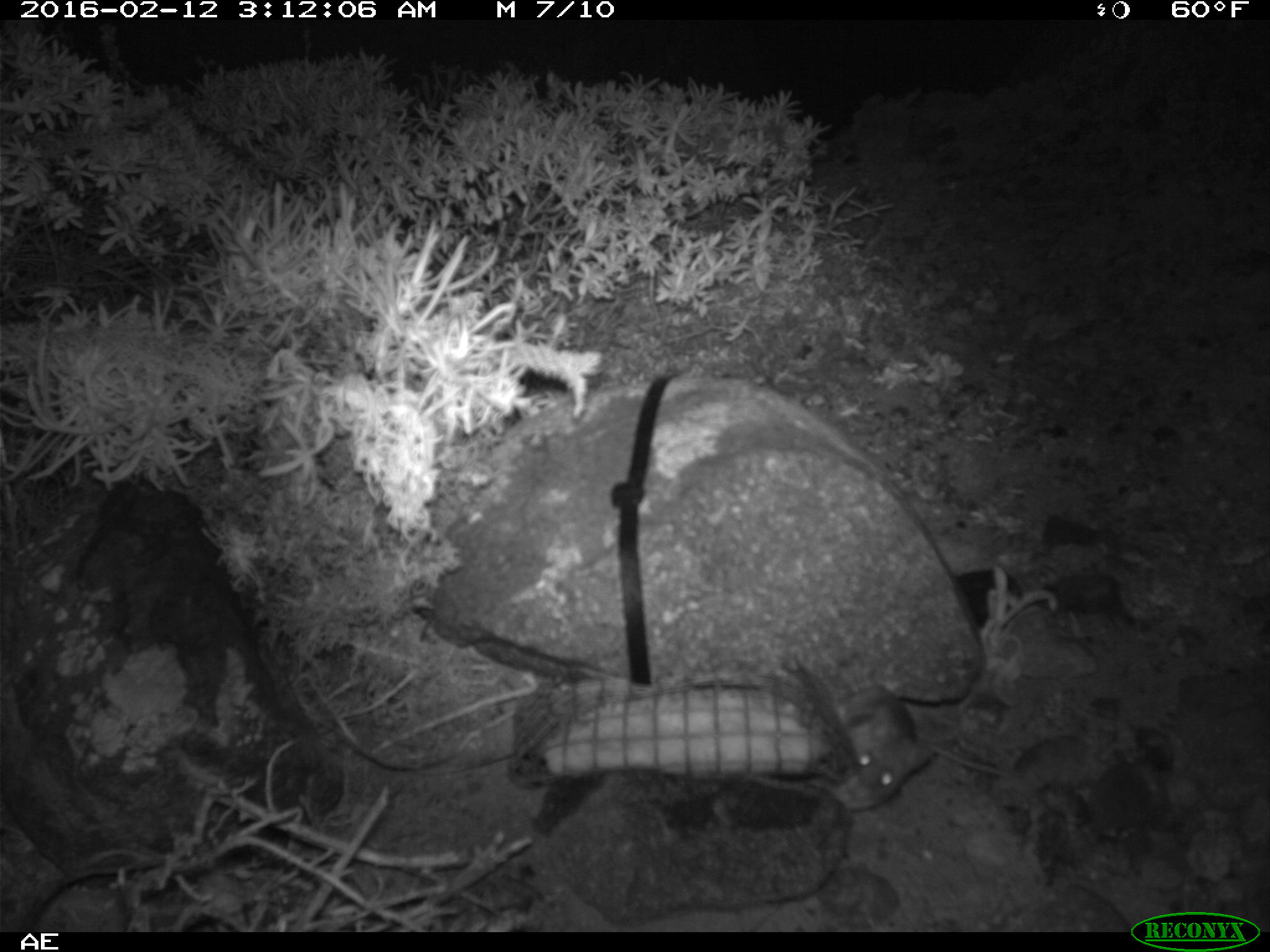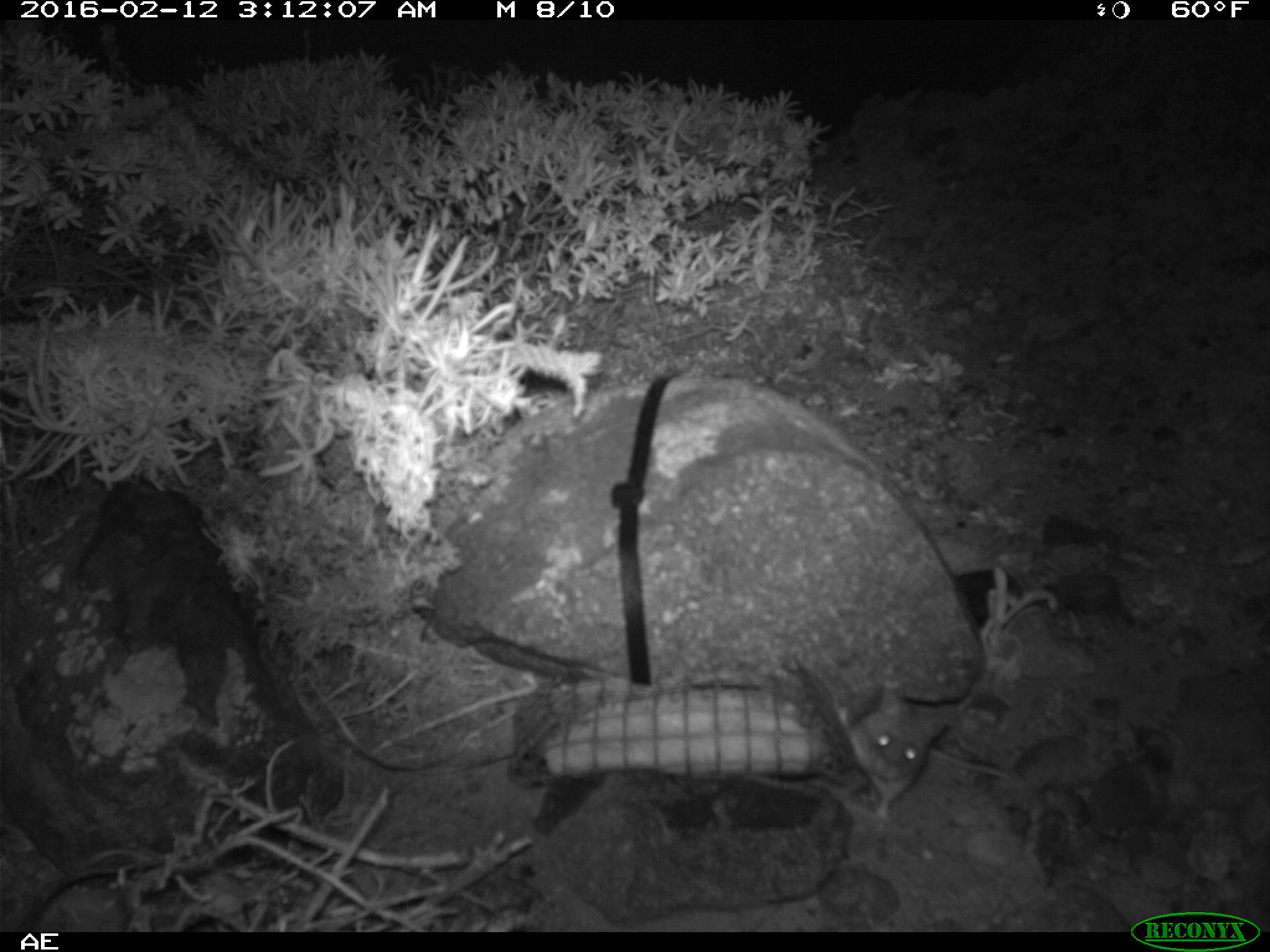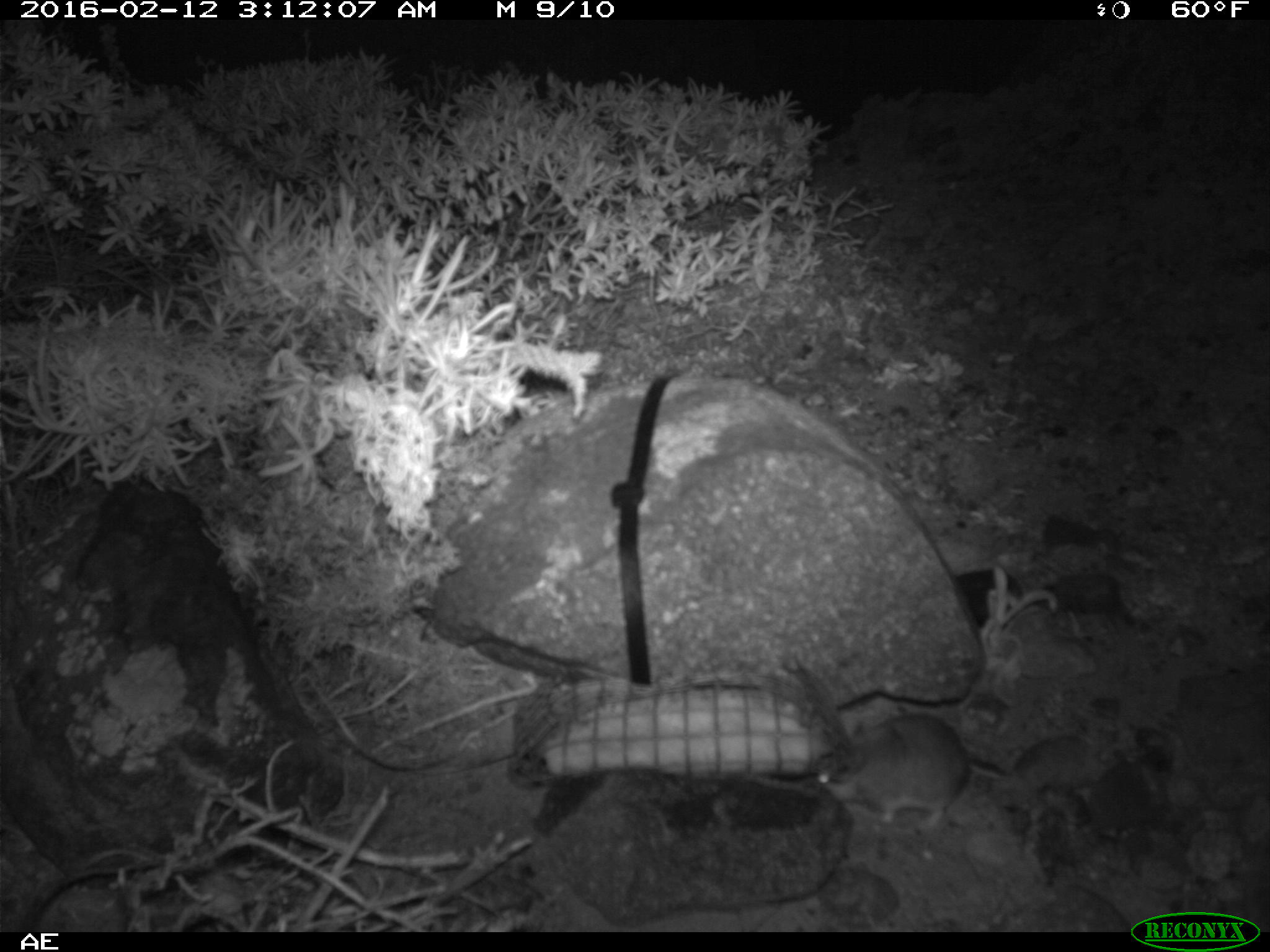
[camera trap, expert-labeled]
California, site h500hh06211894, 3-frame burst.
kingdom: Animalia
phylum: Chordata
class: Mammalia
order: Rodentia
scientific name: Rodentia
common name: rodent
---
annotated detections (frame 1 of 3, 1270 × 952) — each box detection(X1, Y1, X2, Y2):
rodent: detection(829, 684, 1008, 811)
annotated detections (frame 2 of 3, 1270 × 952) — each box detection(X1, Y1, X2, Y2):
rodent: detection(837, 680, 1010, 817)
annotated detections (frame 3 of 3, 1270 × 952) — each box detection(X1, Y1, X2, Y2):
rodent: detection(815, 713, 1008, 829)